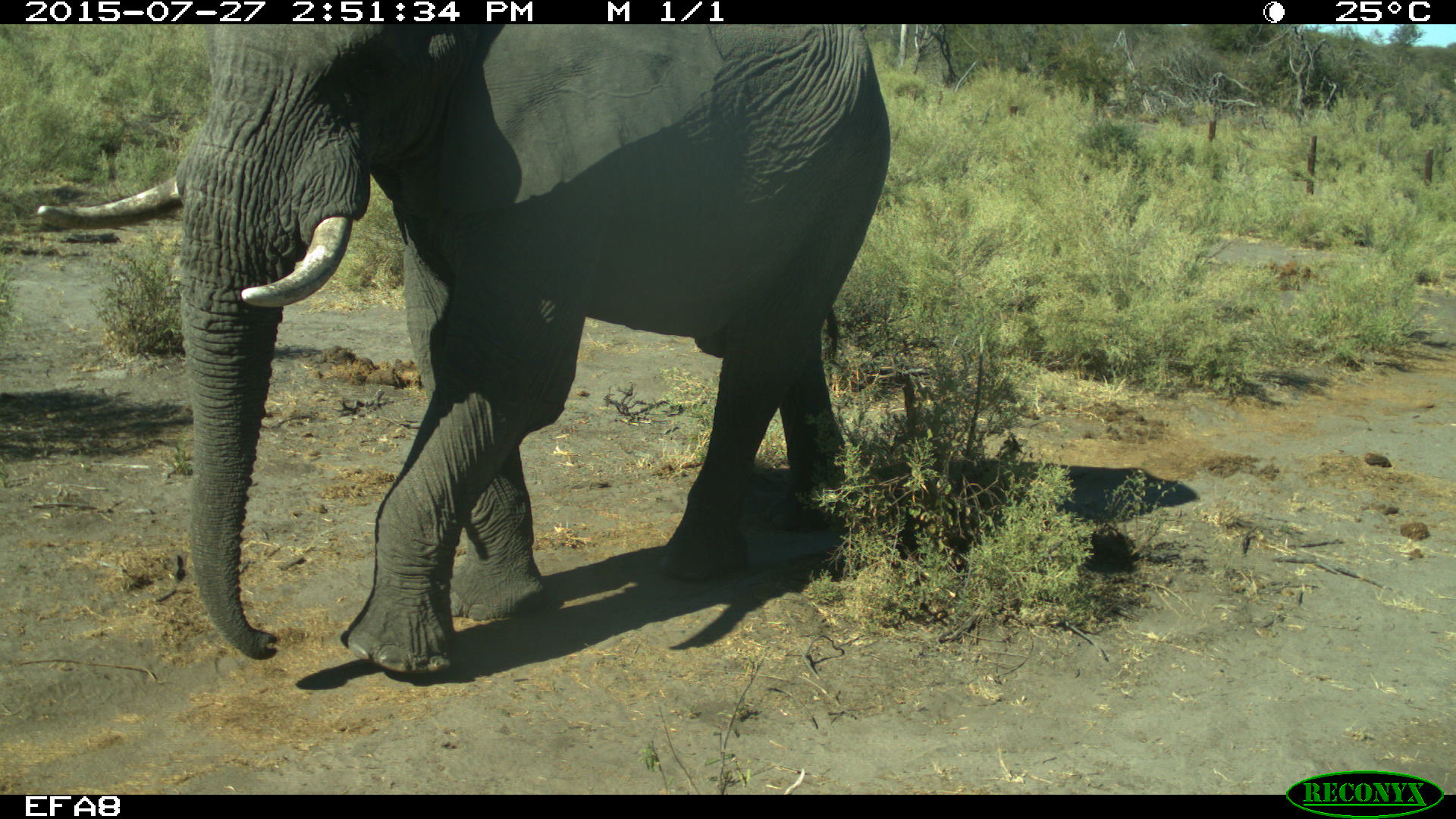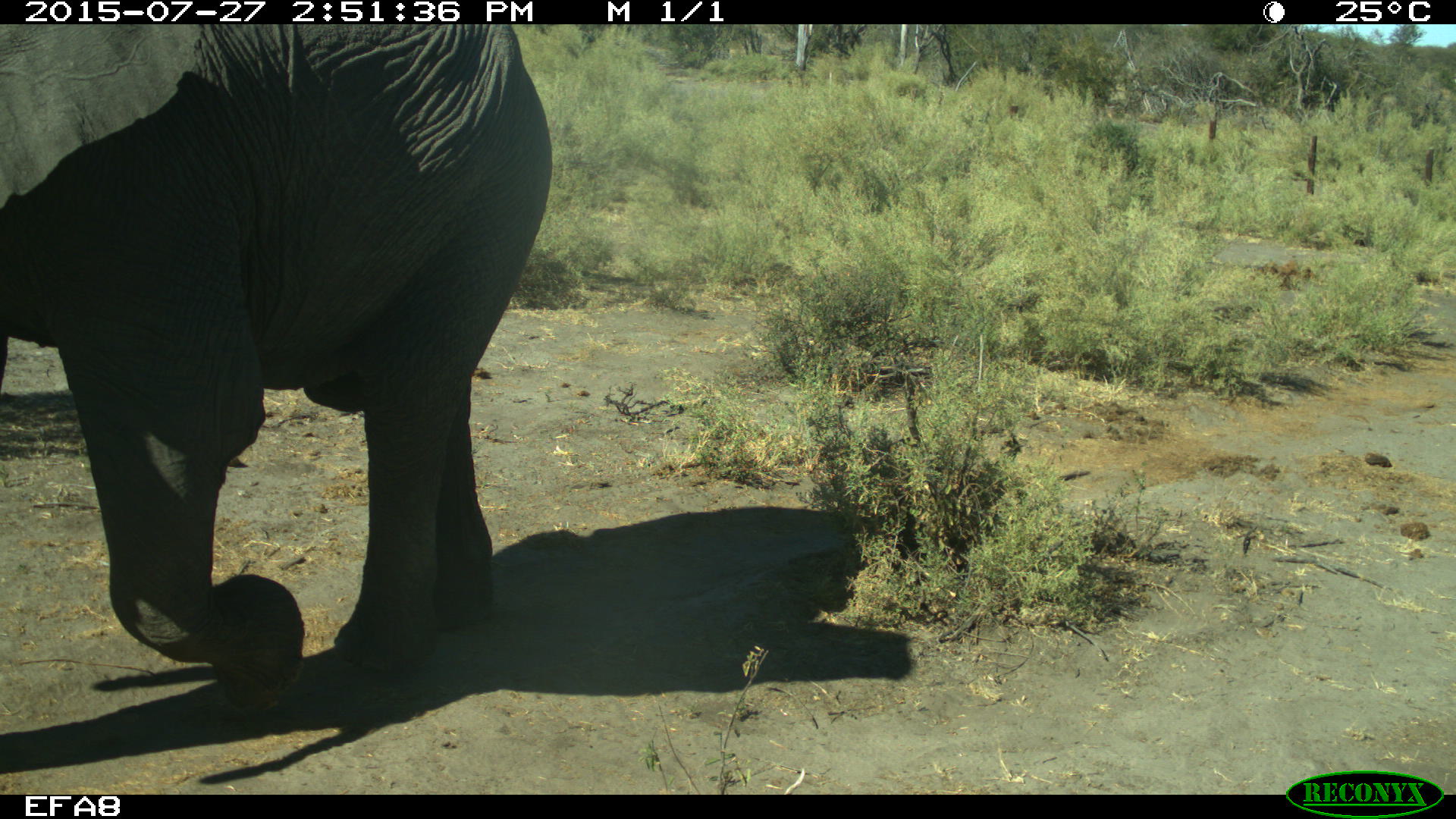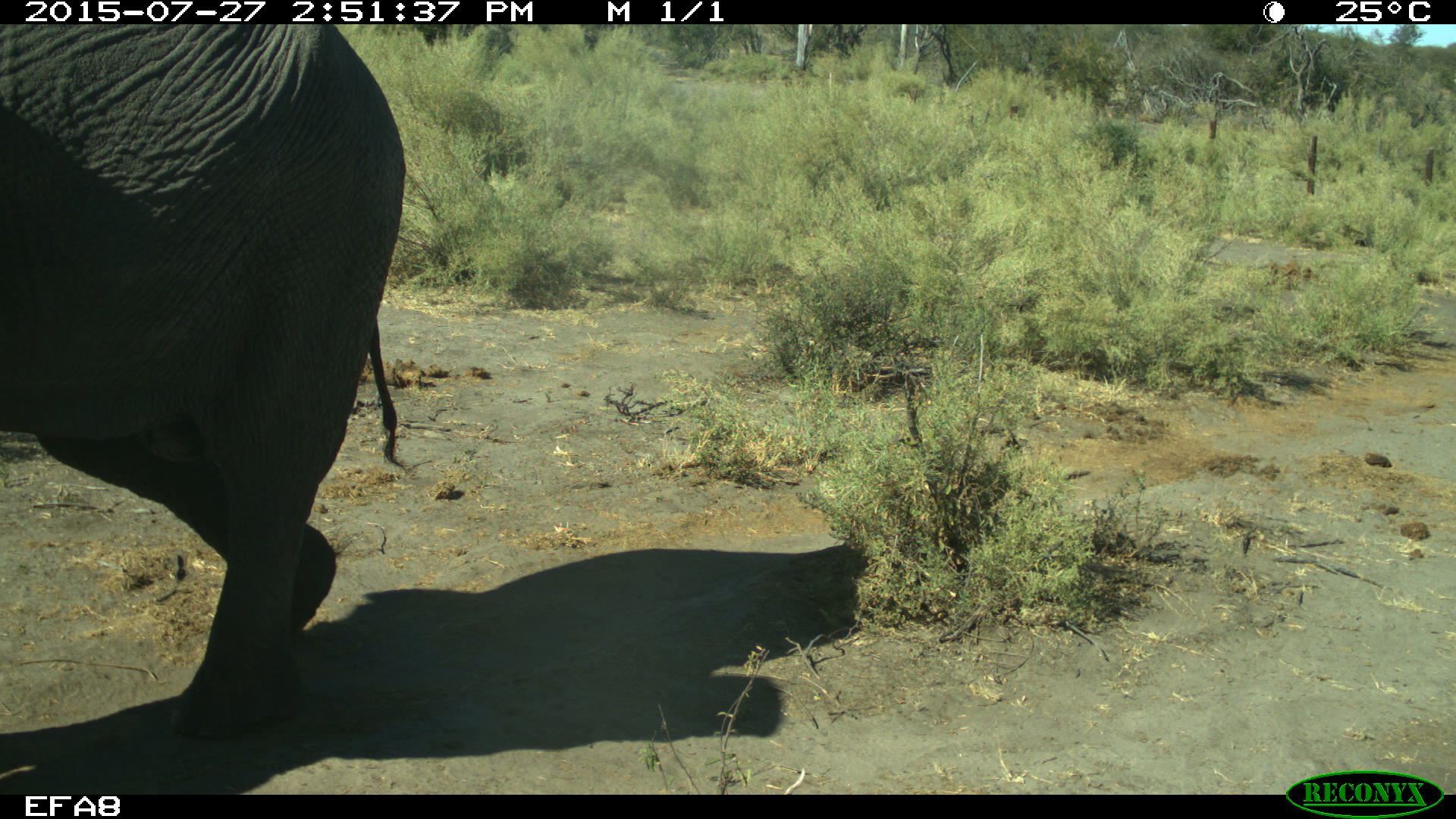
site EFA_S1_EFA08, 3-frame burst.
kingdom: Animalia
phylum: Chordata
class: Mammalia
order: Proboscidea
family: Elephantidae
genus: Loxodonta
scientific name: Loxodonta africana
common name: african bush elephant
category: elephant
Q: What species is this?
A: Elephant (african bush elephant) (Loxodonta africana).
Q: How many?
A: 1.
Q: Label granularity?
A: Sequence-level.